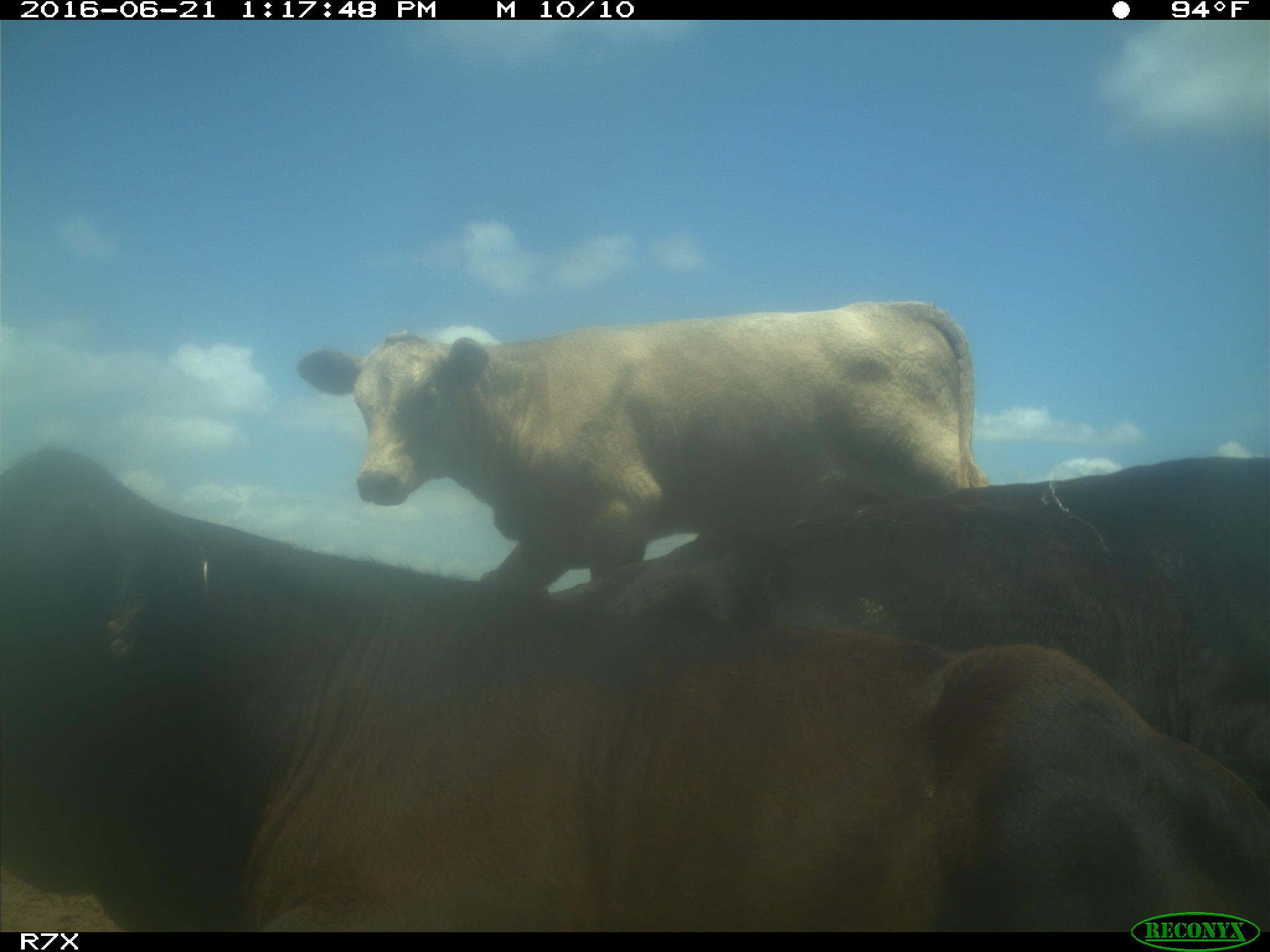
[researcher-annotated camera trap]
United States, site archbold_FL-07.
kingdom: Animalia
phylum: Chordata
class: Mammalia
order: Artiodactyla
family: Bovidae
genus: Bos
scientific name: Bos taurus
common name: domestic cow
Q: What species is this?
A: Bos taurus (domestic cow).